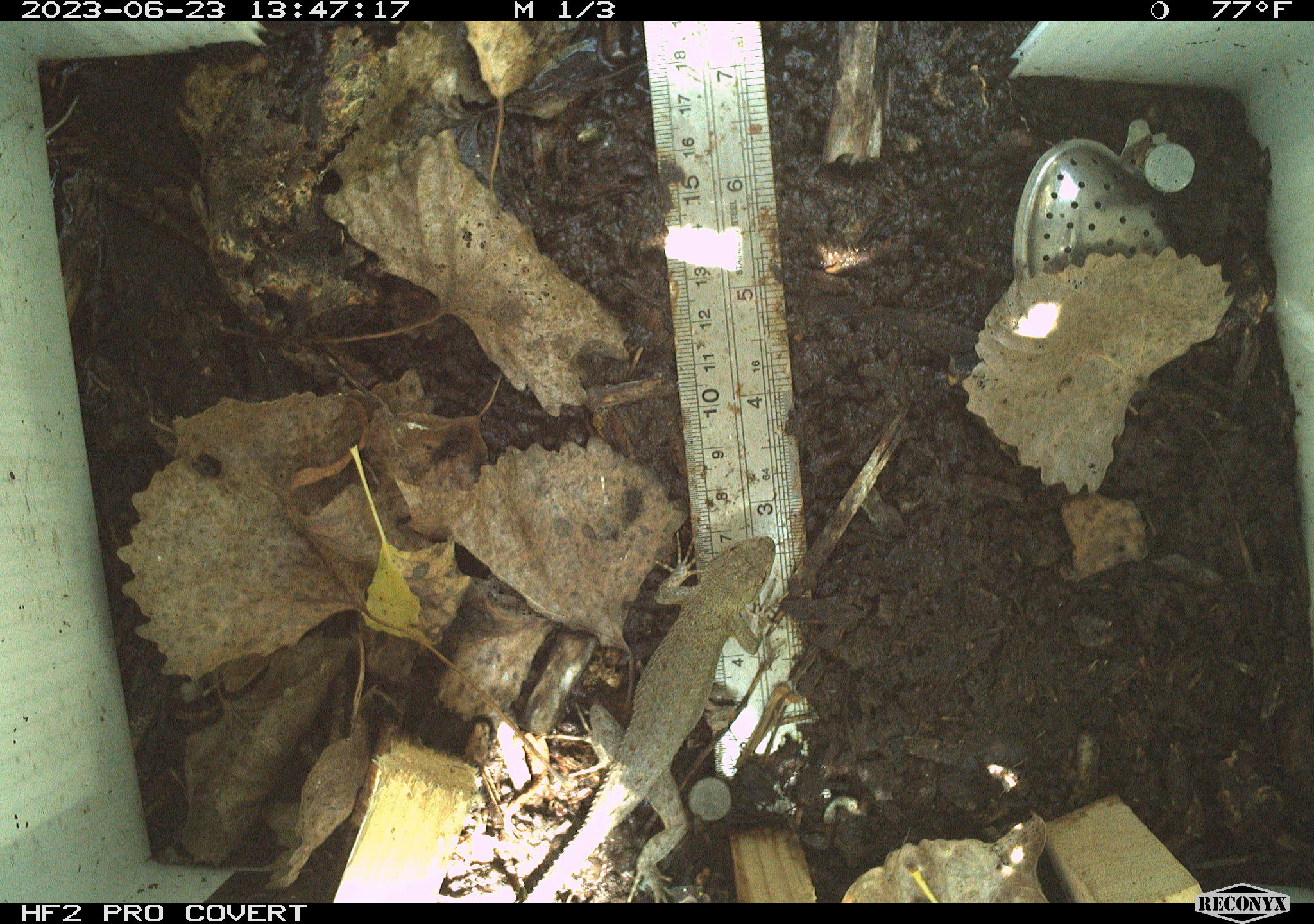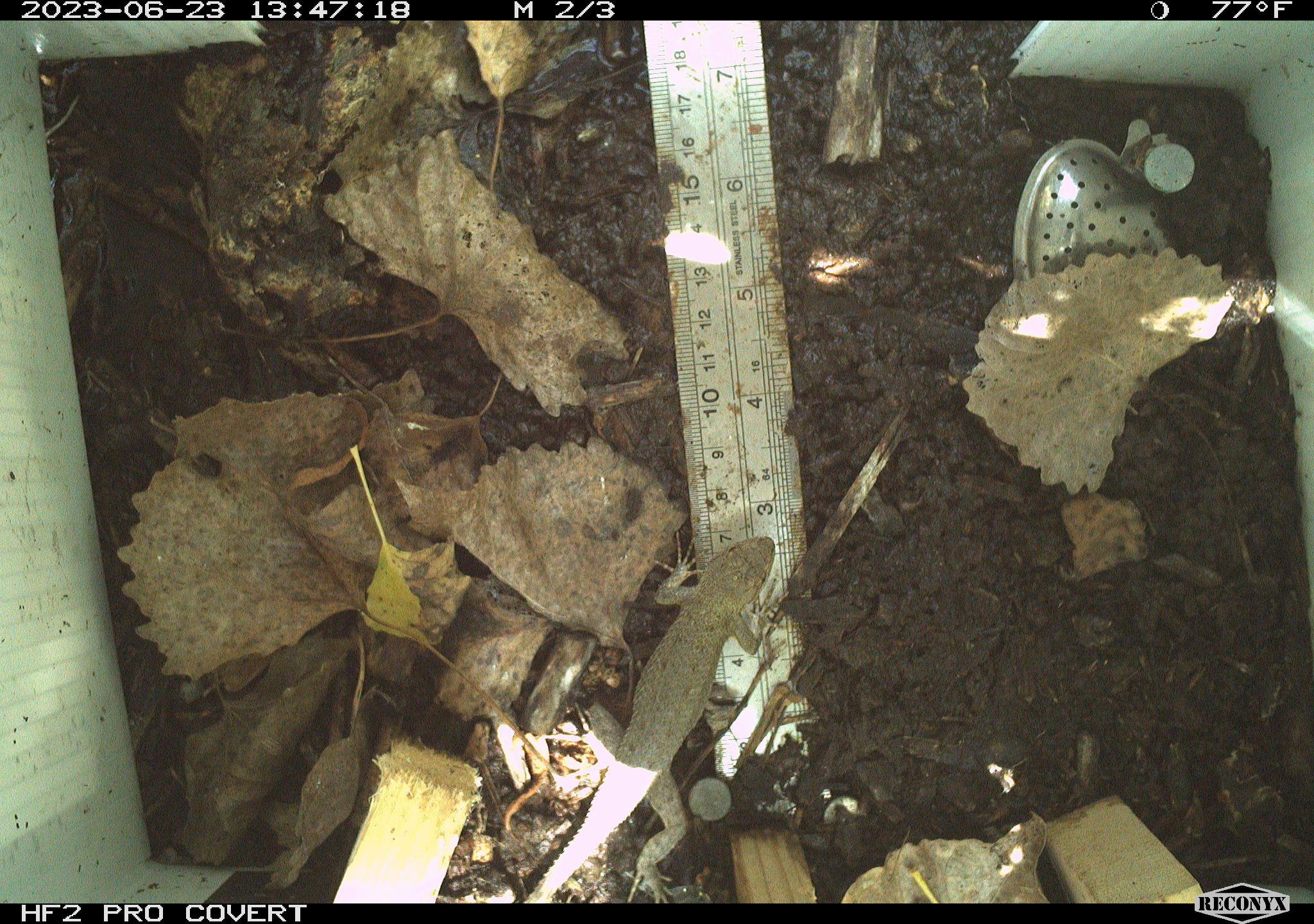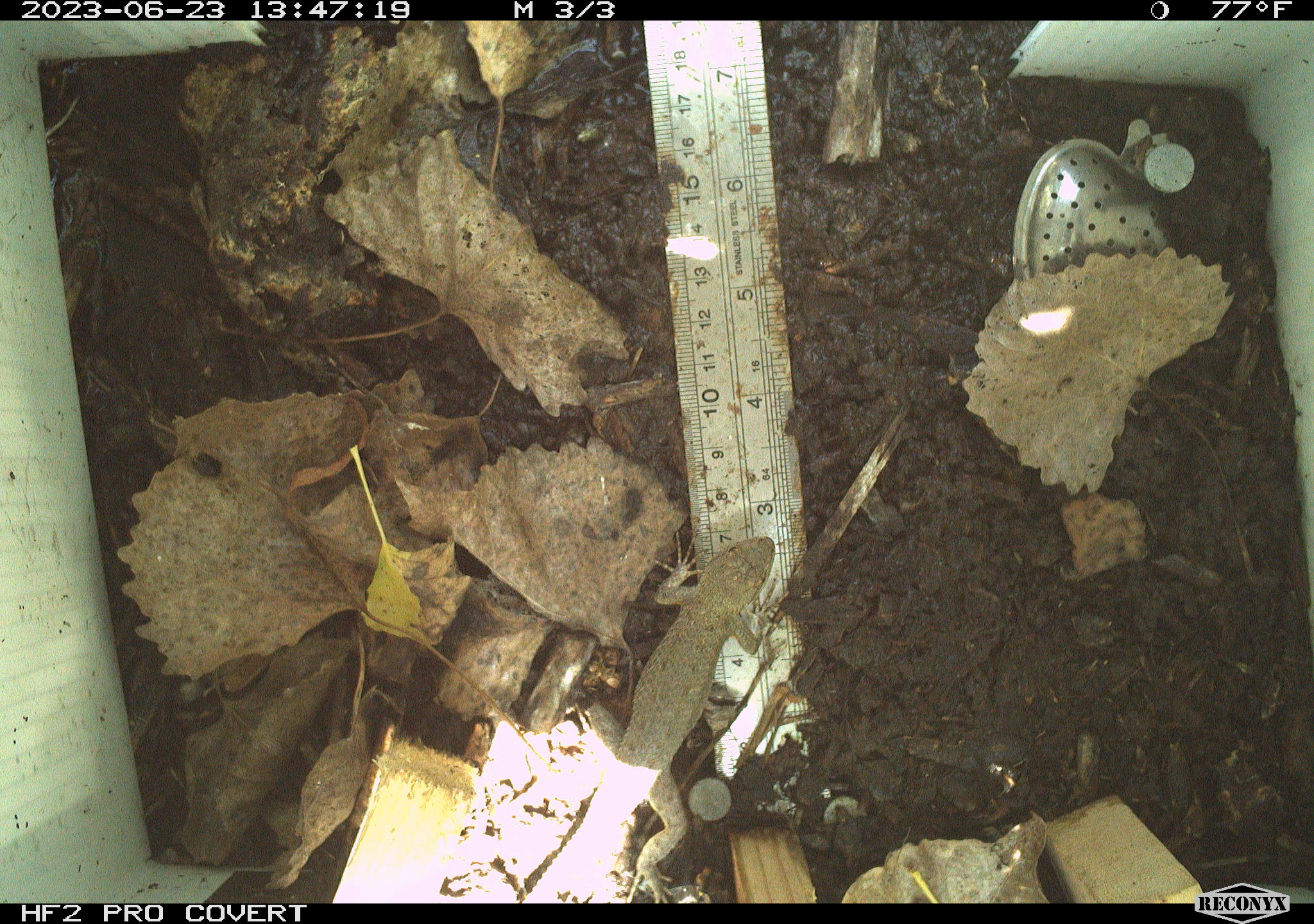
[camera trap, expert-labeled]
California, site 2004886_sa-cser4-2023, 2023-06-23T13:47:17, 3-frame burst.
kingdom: Animalia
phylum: Chordata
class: Reptilia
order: Squamata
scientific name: Squamata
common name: lizards and snakes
Lizards and snakes (Squamata).